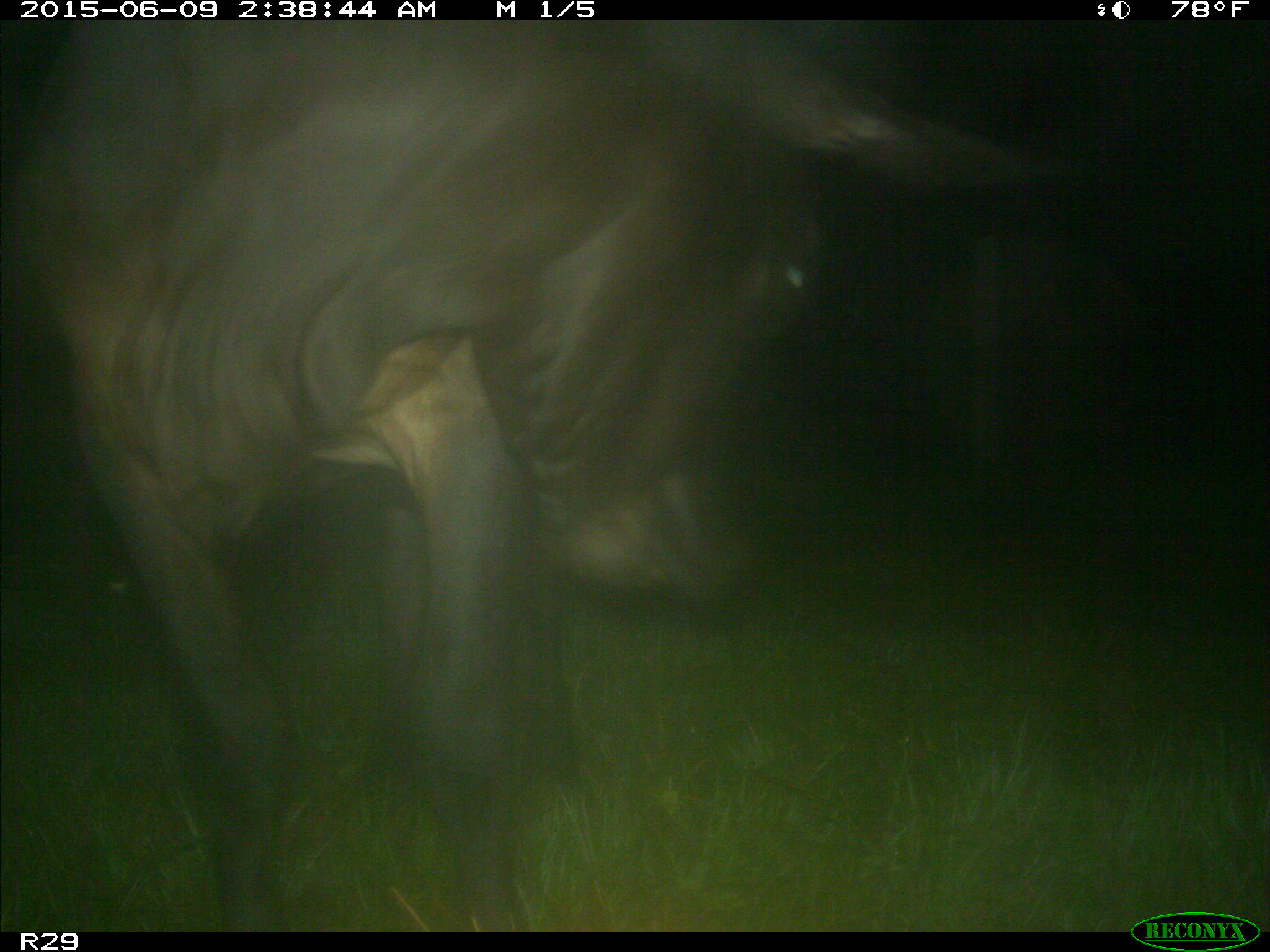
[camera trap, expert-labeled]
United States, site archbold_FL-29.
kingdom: Animalia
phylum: Chordata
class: Mammalia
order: Artiodactyla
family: Bovidae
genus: Bos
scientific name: Bos taurus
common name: domestic cow